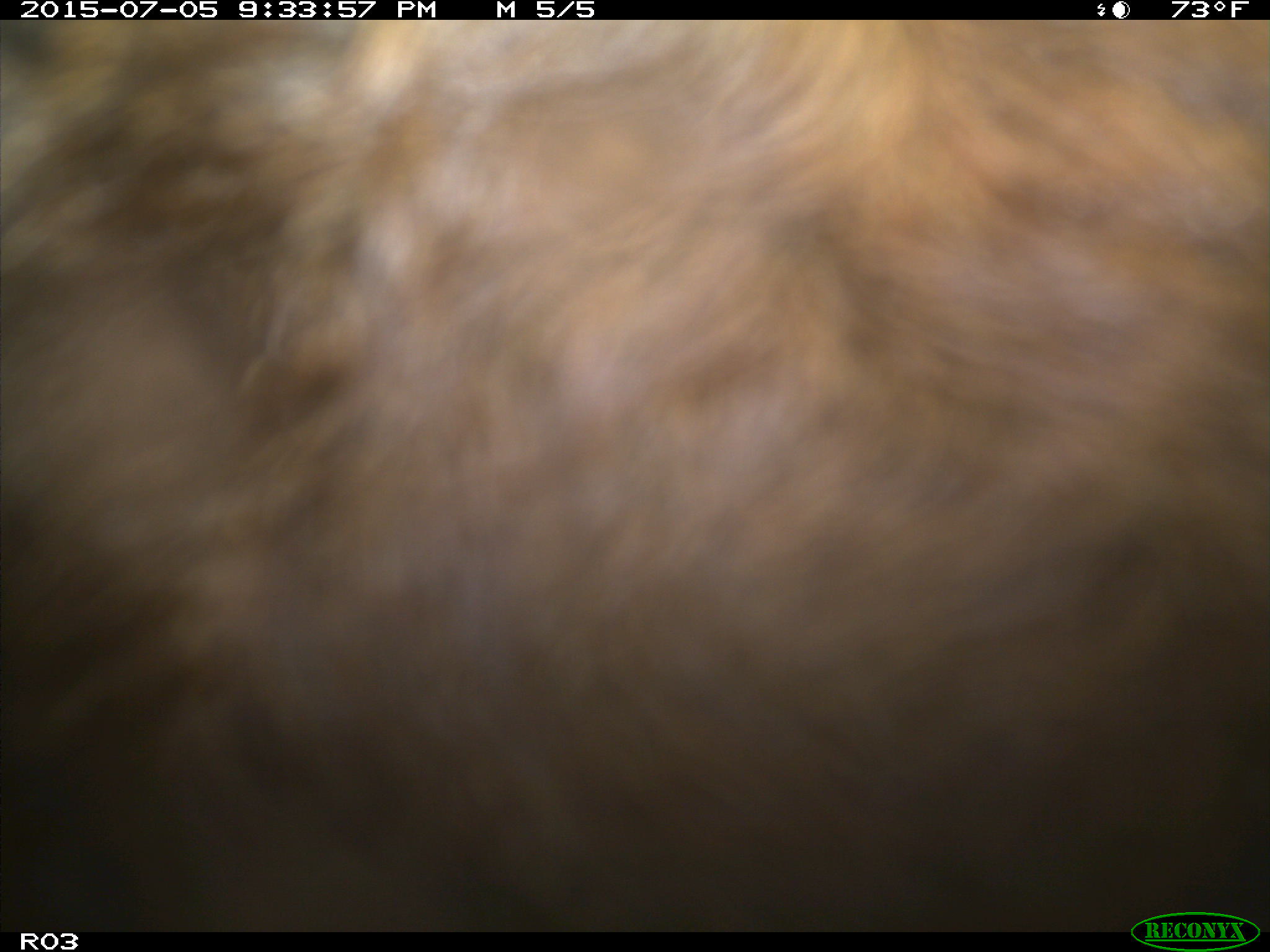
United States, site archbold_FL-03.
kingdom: Animalia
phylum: Chordata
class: Mammalia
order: Artiodactyla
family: Bovidae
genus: Bos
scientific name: Bos taurus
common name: domestic cow